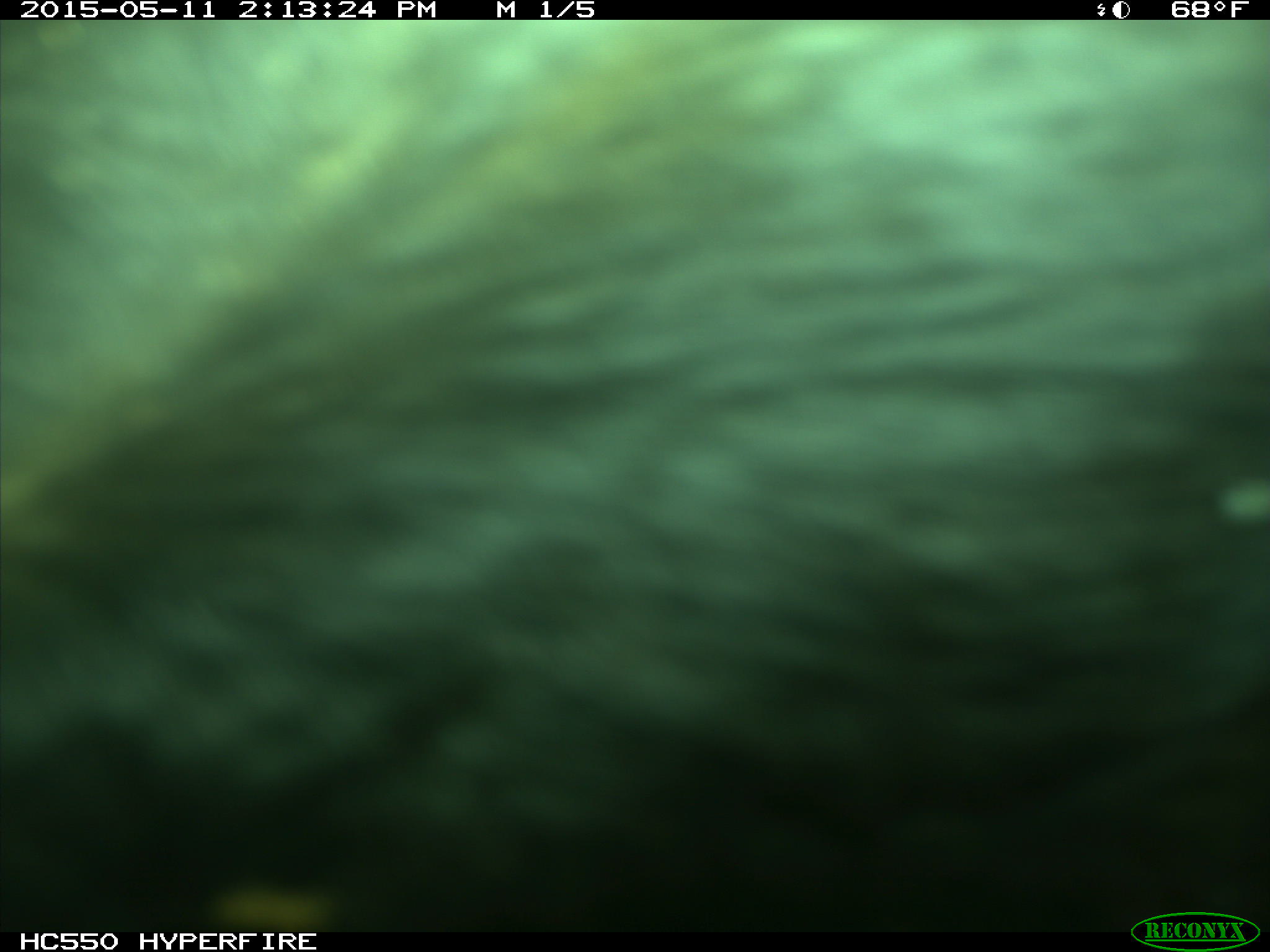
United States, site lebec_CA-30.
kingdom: Animalia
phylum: Chordata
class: Mammalia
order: Artiodactyla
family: Bovidae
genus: Bos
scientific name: Bos taurus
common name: domestic cow